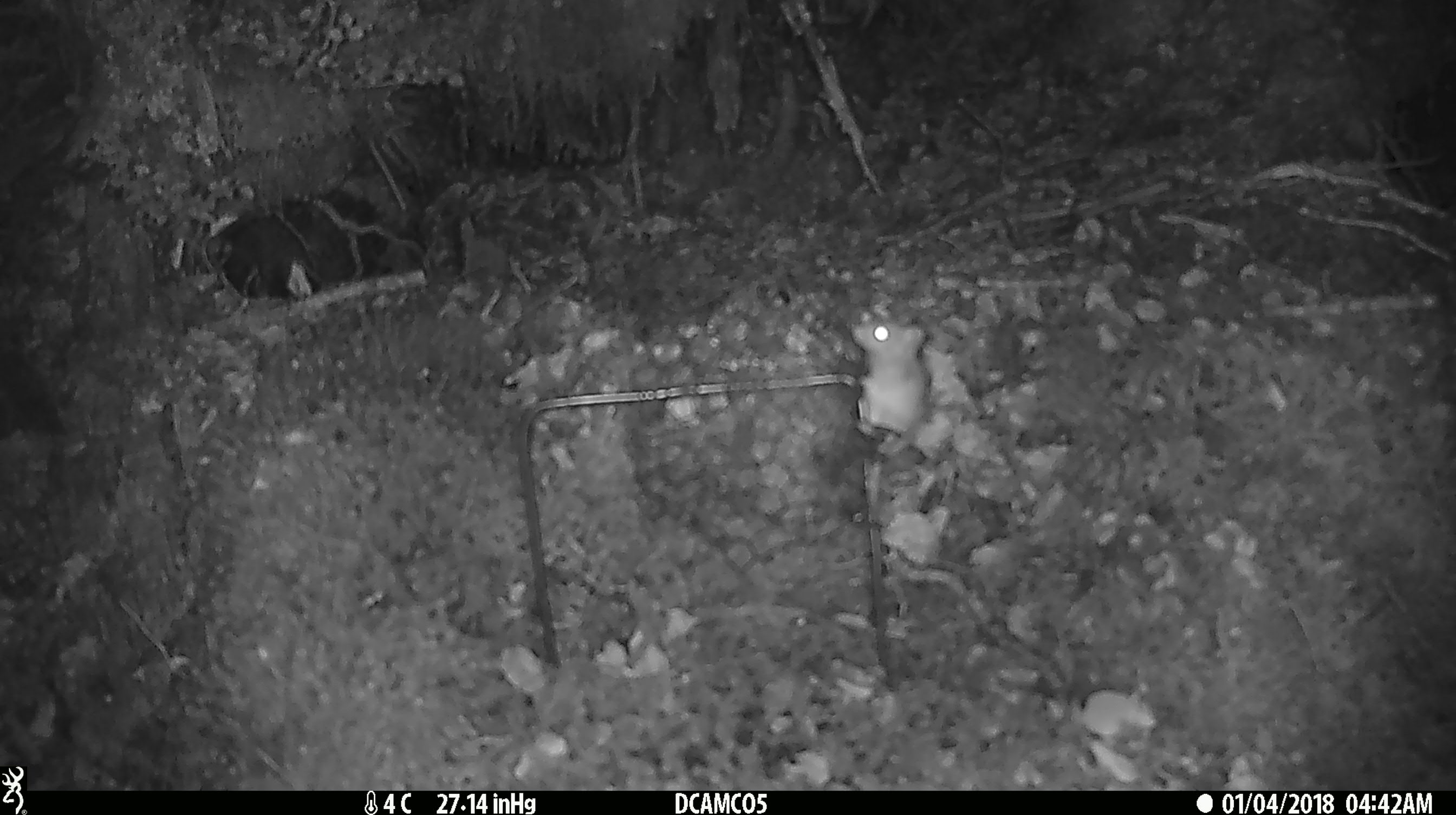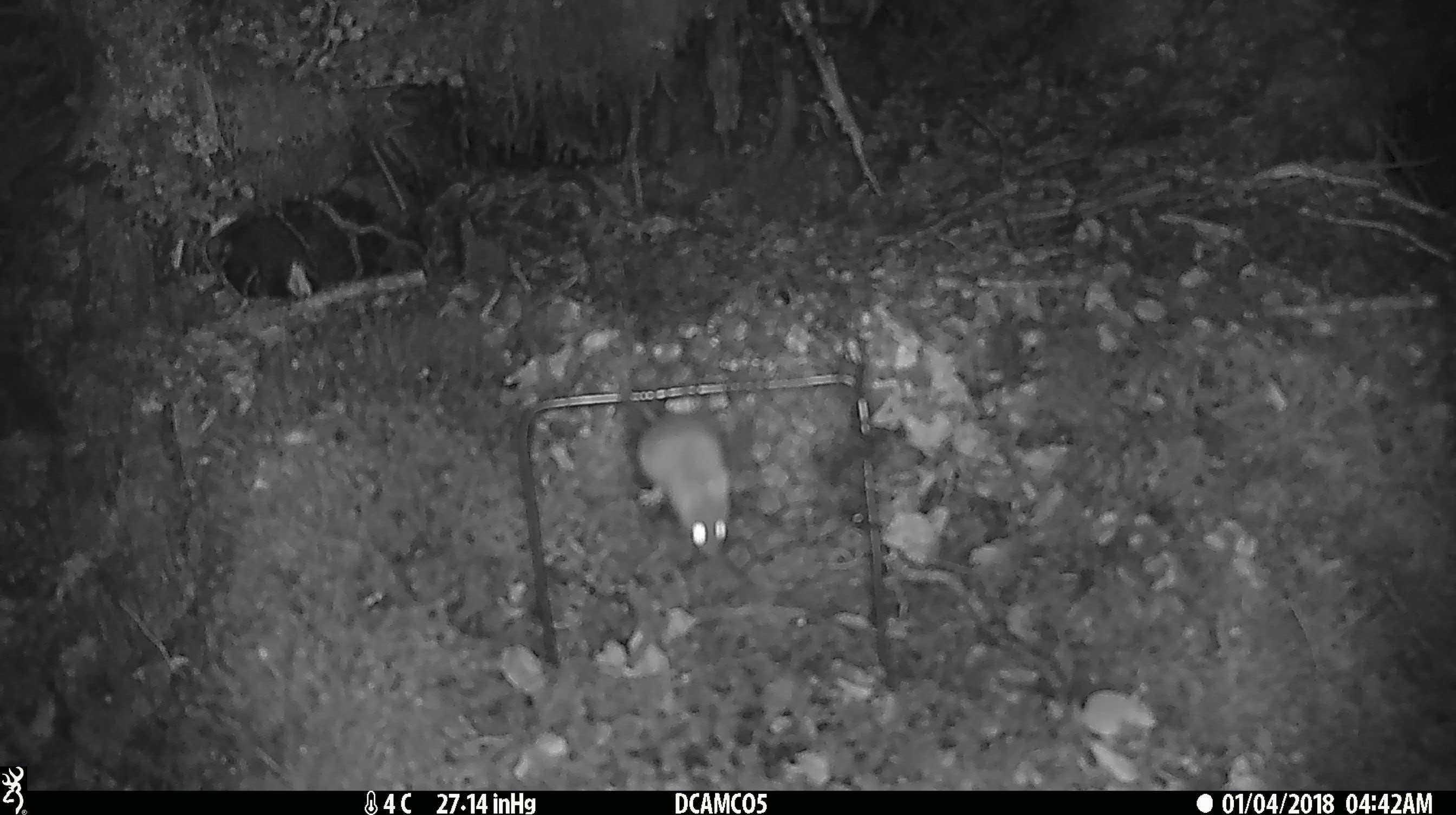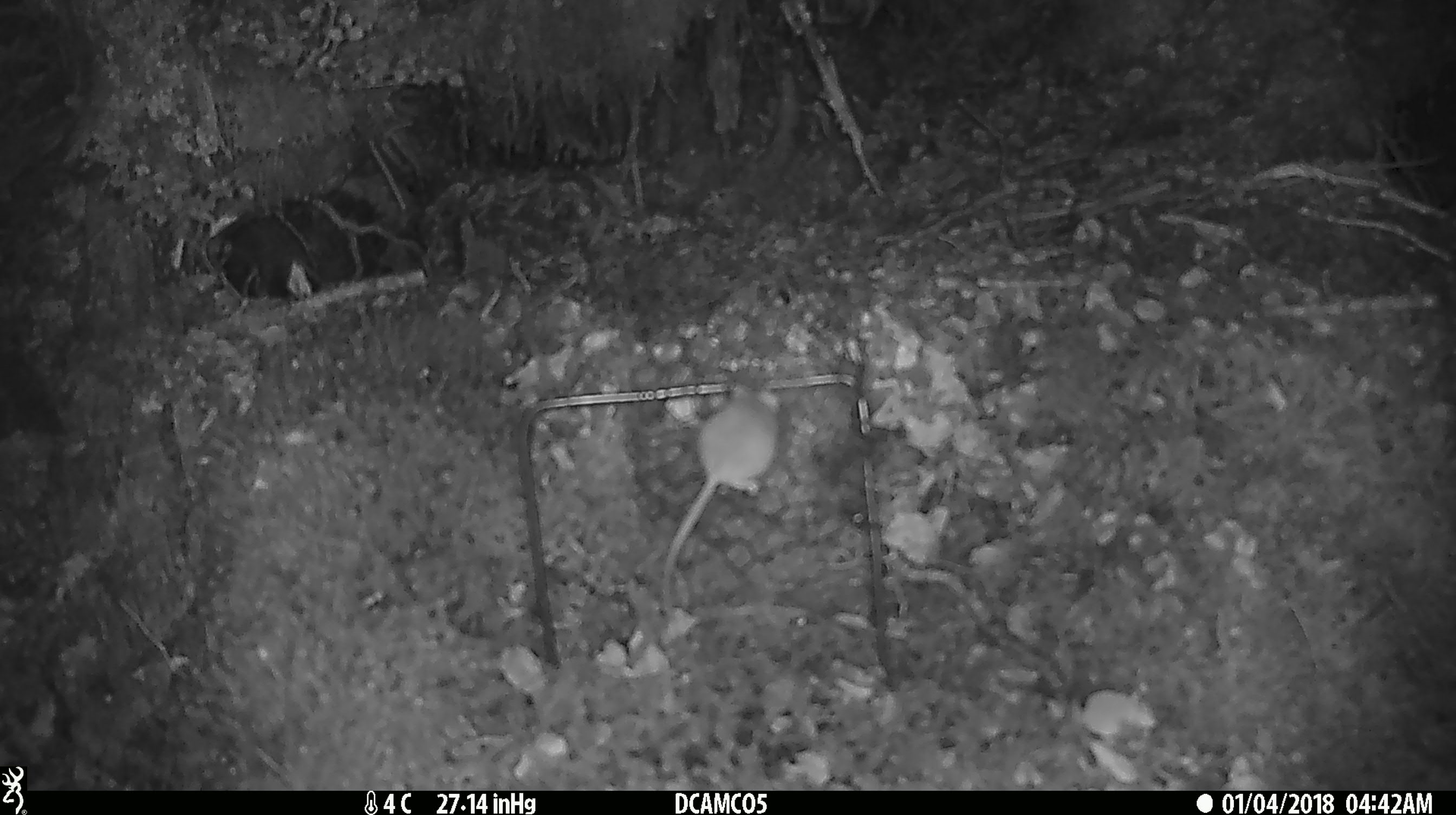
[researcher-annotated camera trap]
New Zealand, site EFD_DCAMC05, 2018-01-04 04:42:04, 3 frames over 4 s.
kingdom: Animalia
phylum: Chordata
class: Mammalia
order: Rodentia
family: Muridae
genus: Mus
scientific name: Mus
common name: mouse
Mouse (Mus).